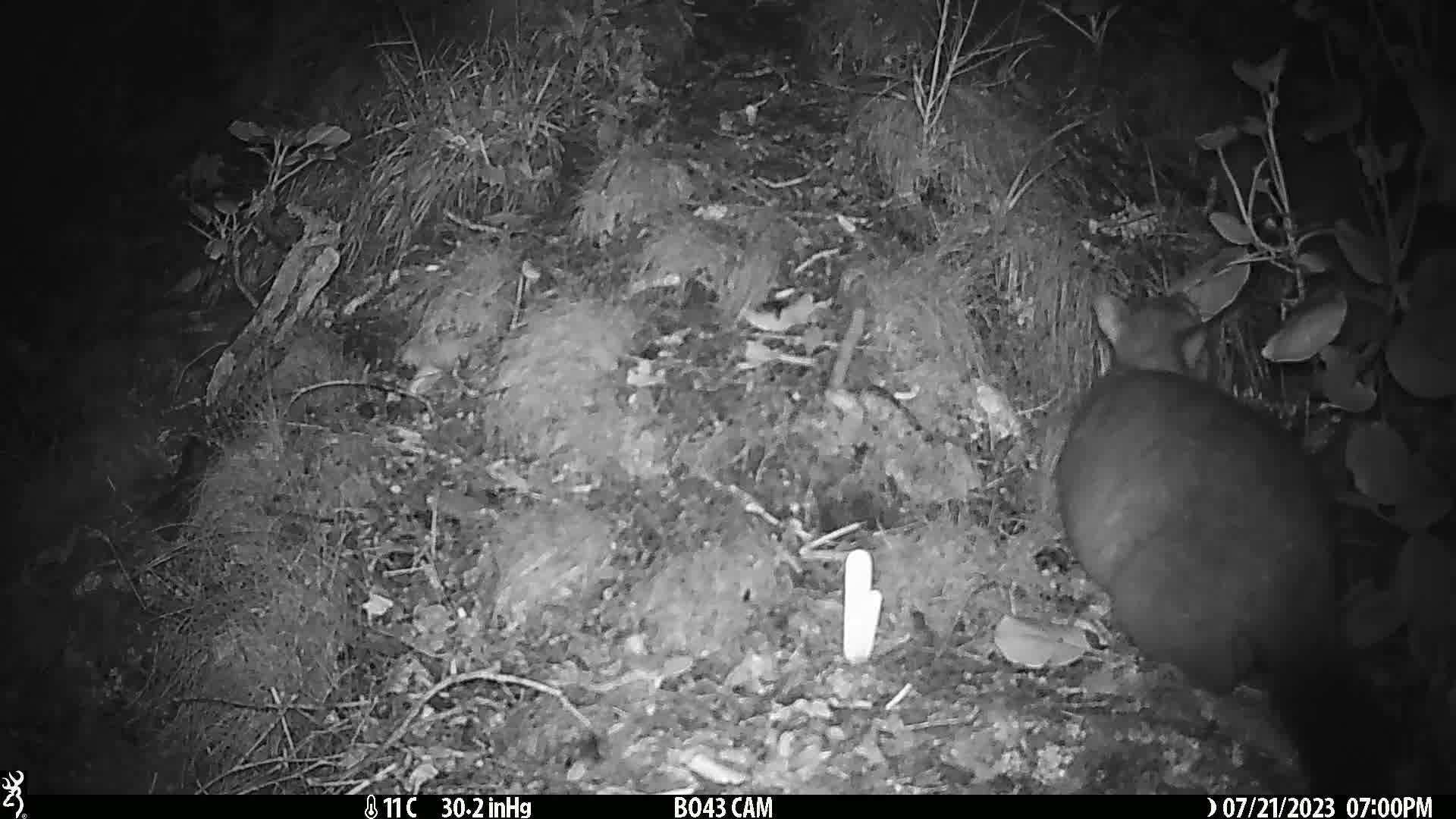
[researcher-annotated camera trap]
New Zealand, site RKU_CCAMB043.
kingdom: Animalia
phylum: Chordata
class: Mammalia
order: Diprotodontia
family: Phalangeridae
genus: Trichosurus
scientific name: Trichosurus vulpecula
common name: common brushtail possum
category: possum